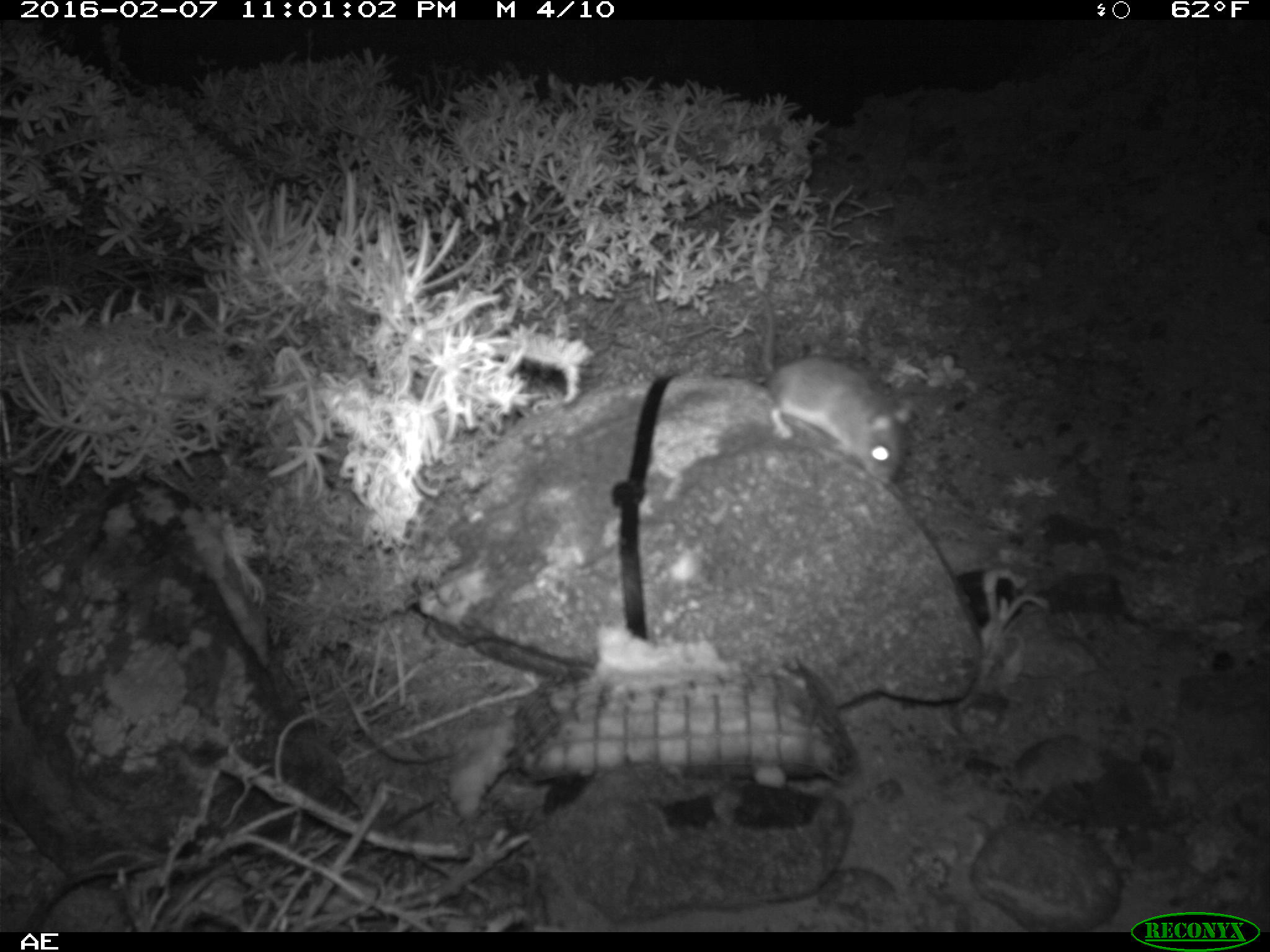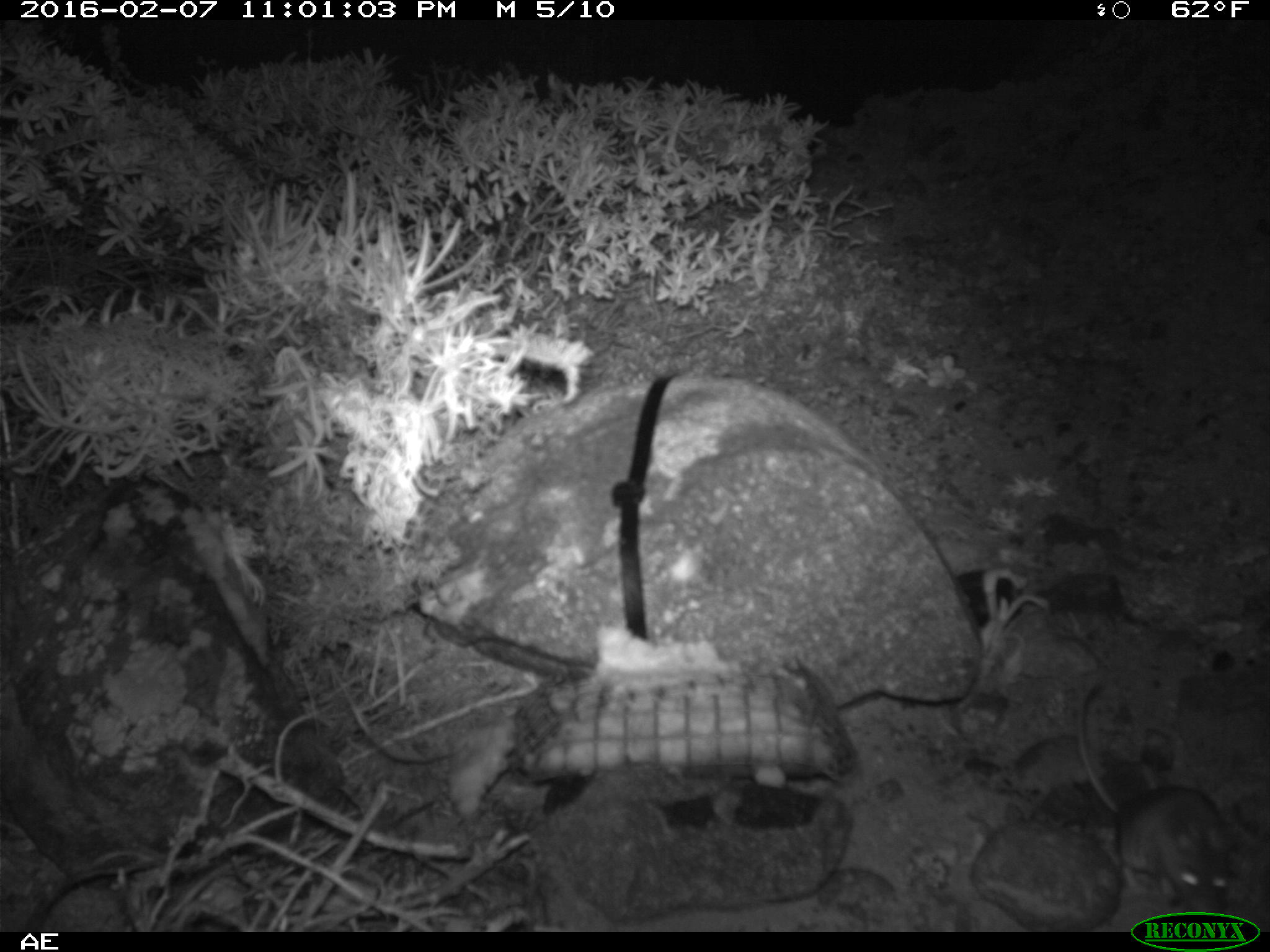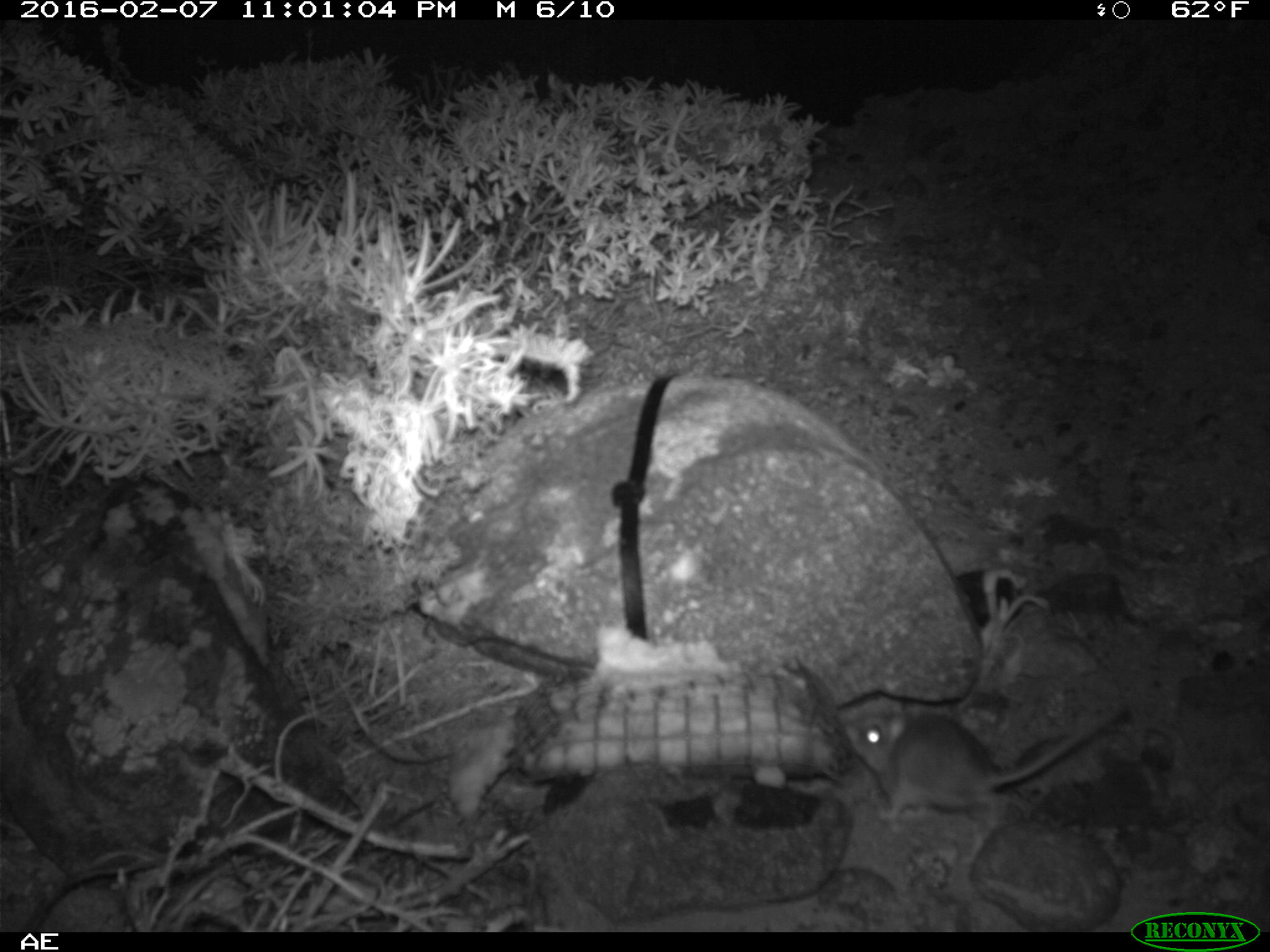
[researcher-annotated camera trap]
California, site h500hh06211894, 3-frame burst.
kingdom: Animalia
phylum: Chordata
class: Mammalia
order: Rodentia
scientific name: Rodentia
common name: rodent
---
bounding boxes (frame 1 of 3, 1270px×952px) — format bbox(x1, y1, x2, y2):
rodent: bbox(757, 290, 912, 485)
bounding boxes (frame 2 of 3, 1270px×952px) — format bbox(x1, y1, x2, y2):
rodent: bbox(1075, 684, 1246, 917)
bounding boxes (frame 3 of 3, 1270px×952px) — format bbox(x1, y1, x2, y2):
rodent: bbox(847, 700, 1123, 829)